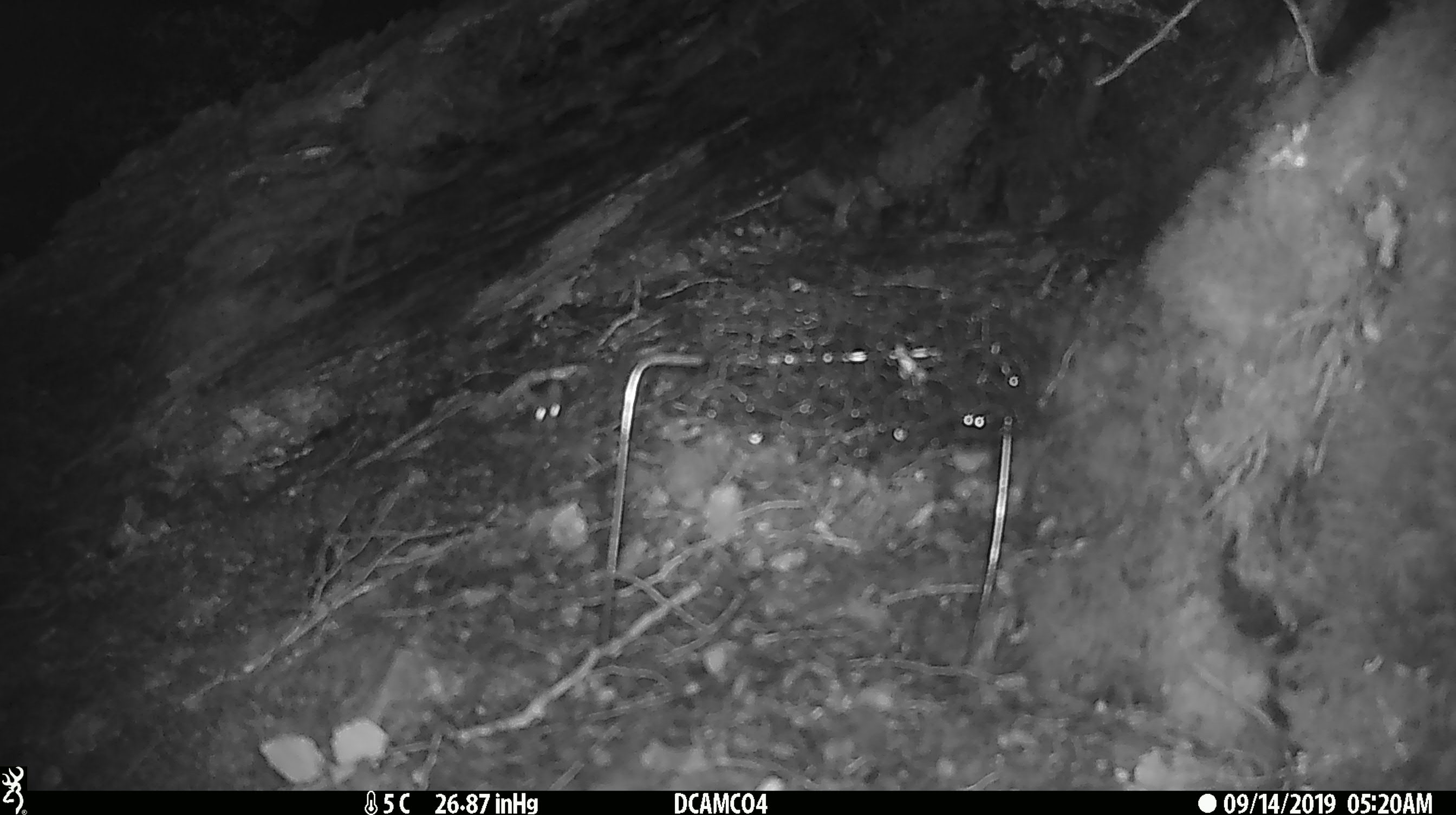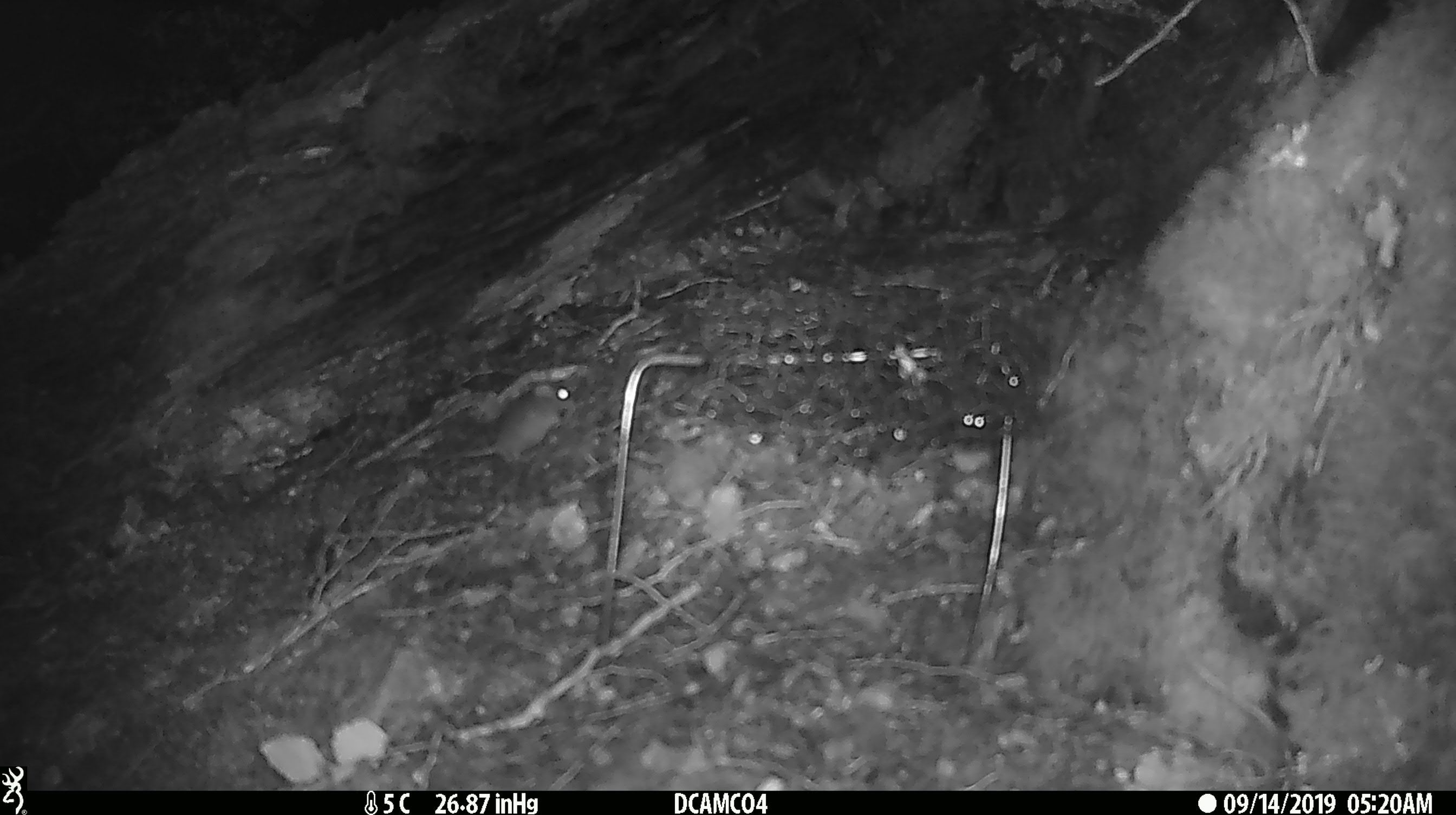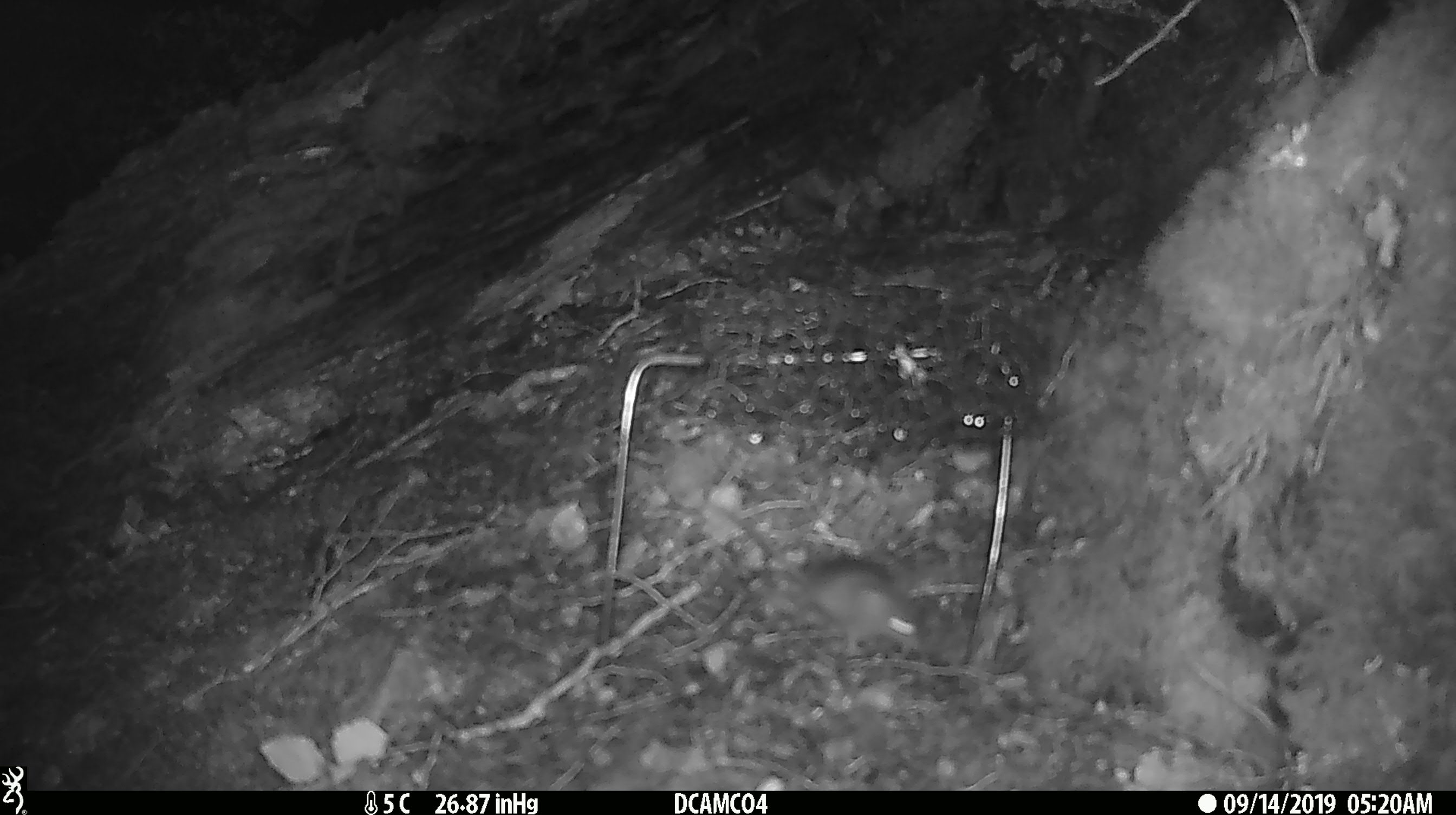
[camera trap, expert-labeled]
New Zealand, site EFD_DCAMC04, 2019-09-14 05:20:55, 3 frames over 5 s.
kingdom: Animalia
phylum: Chordata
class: Mammalia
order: Rodentia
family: Muridae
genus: Mus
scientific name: Mus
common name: mouse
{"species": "mouse (Mus)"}